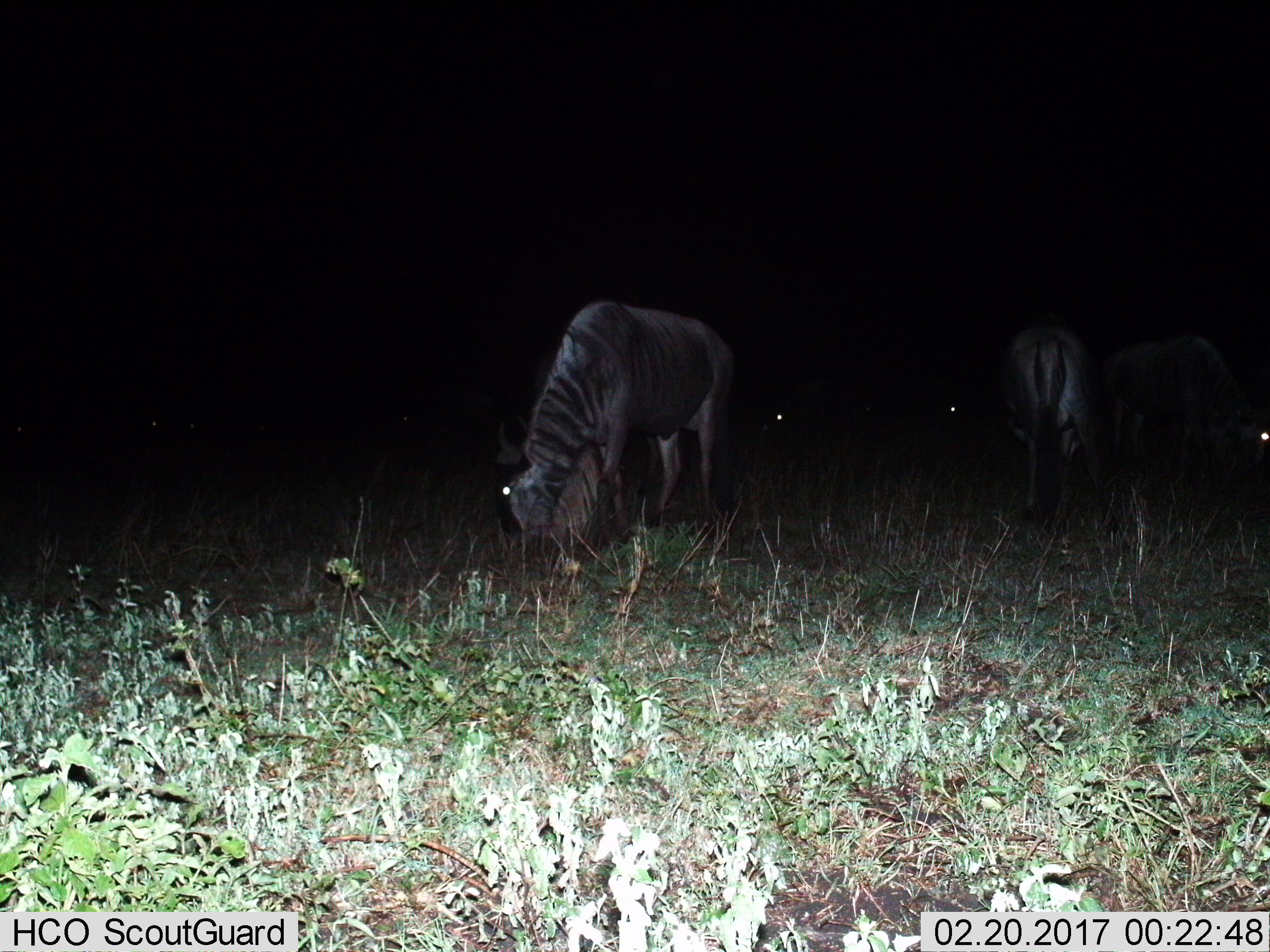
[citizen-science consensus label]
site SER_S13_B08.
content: unidentified animal